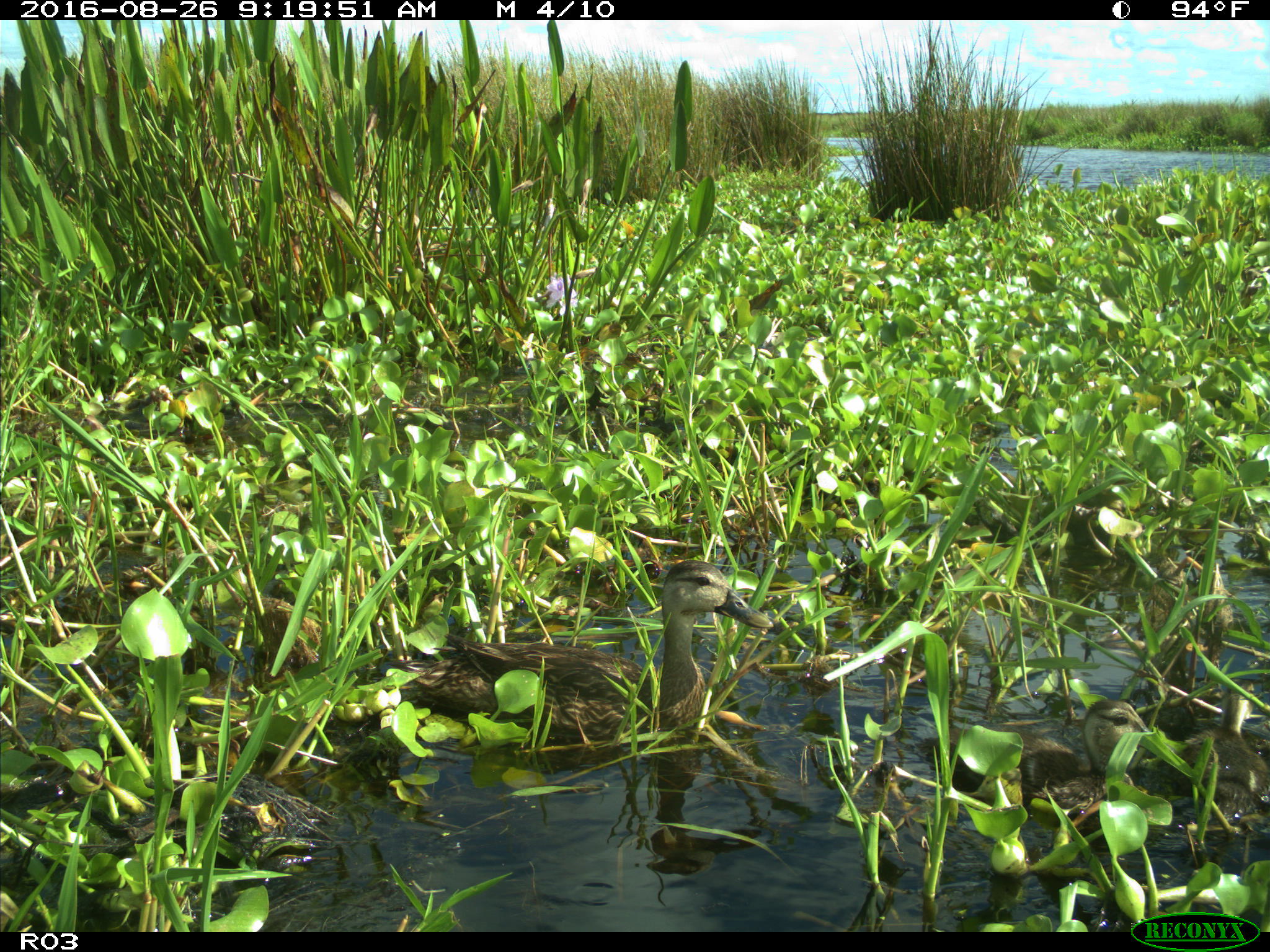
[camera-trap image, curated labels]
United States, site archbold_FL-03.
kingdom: Animalia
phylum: Chordata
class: Aves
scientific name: Aves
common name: birds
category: unidentified bird